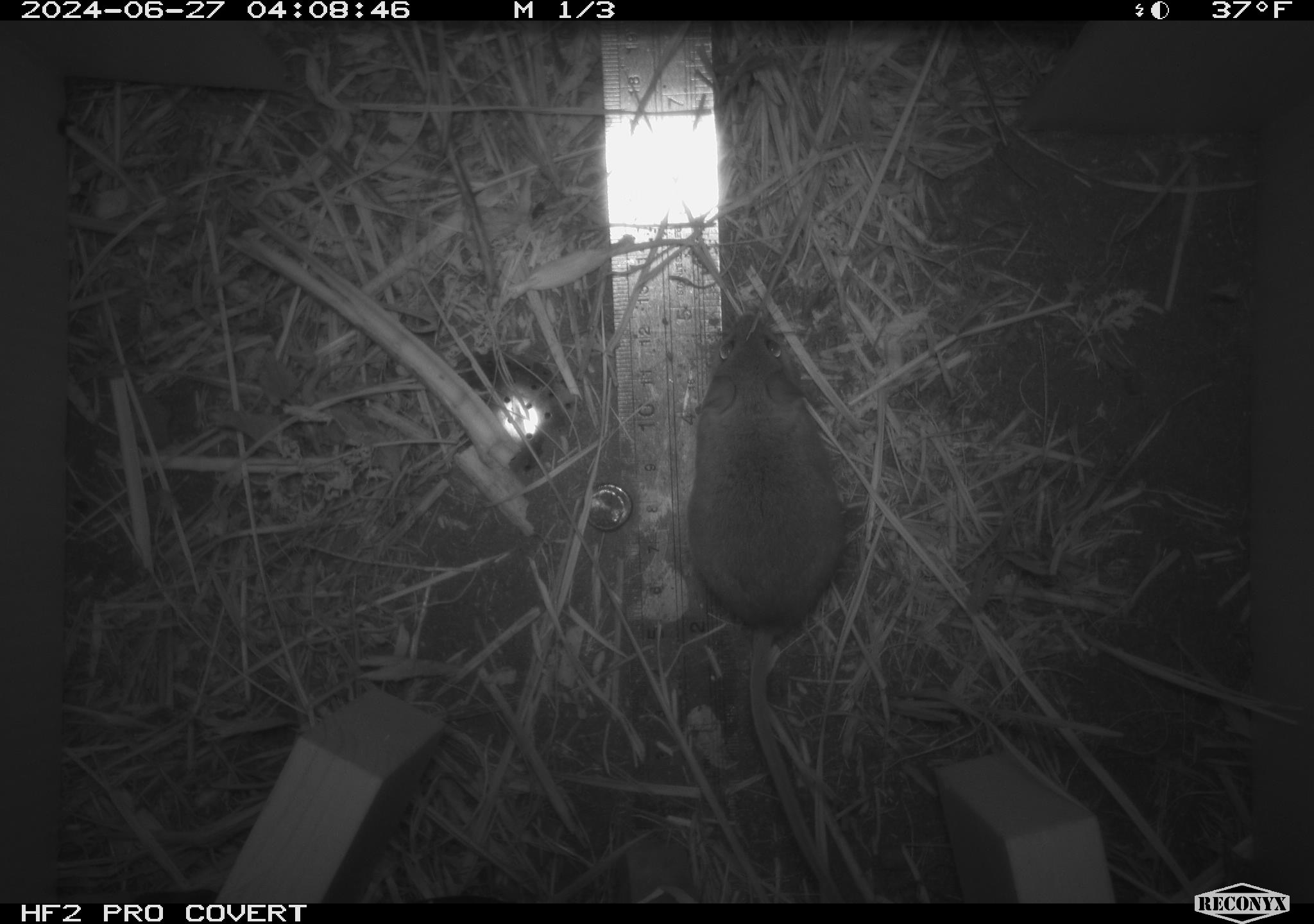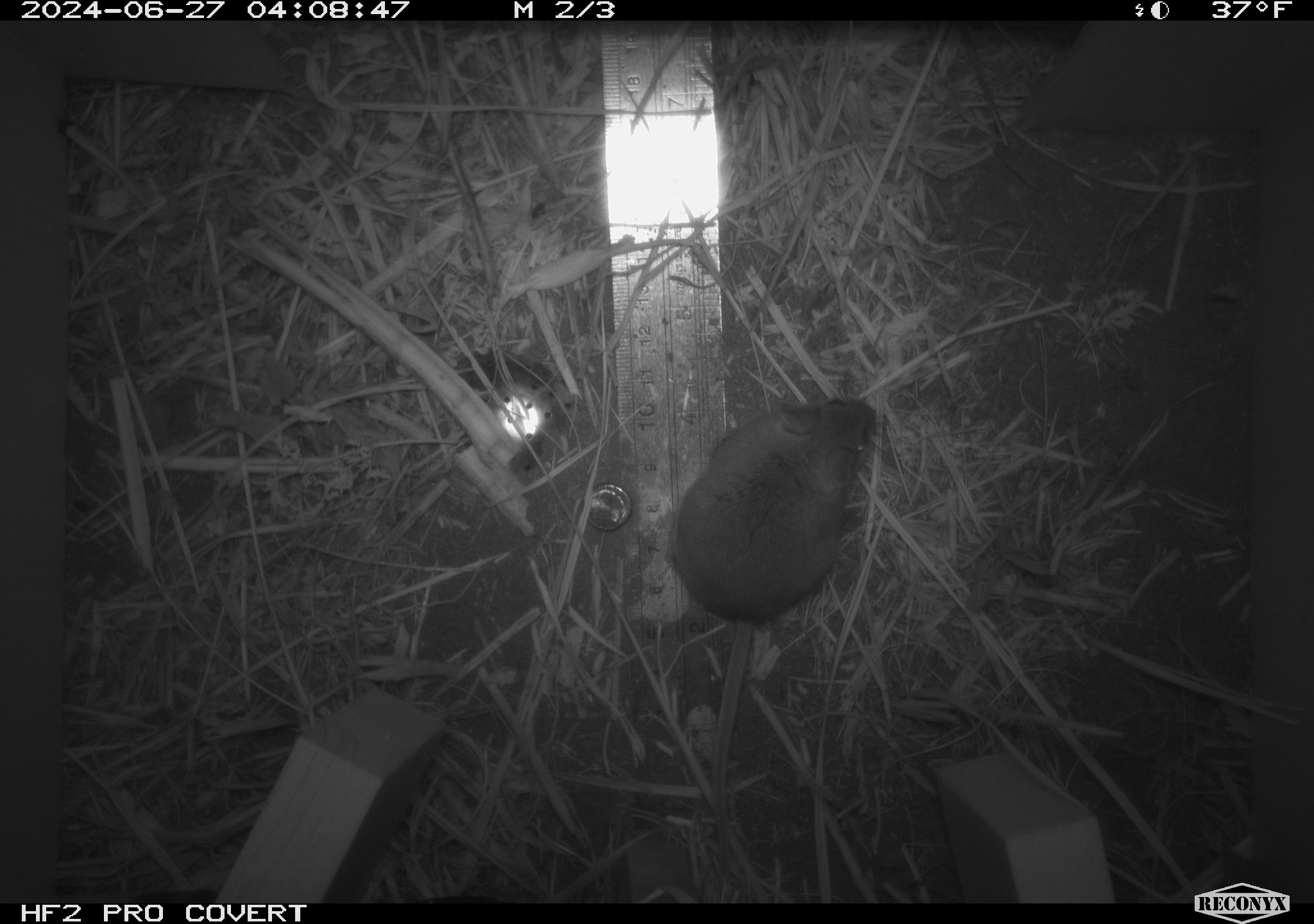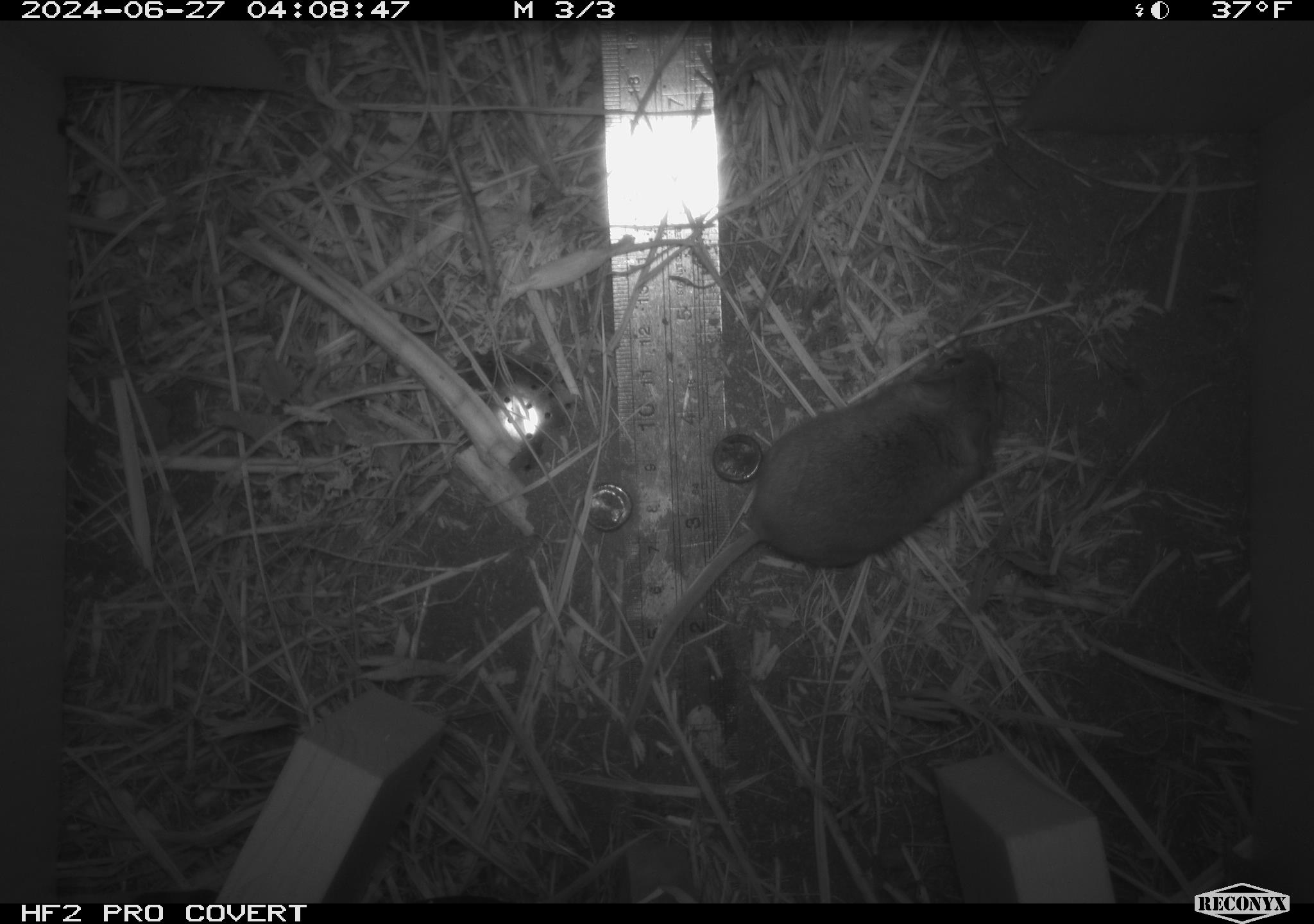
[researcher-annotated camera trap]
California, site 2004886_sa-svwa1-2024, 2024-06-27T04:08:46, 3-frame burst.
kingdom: Animalia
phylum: Chordata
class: Mammalia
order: Rodentia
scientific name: Rodentia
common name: mouse species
Mouse species (Rodentia).